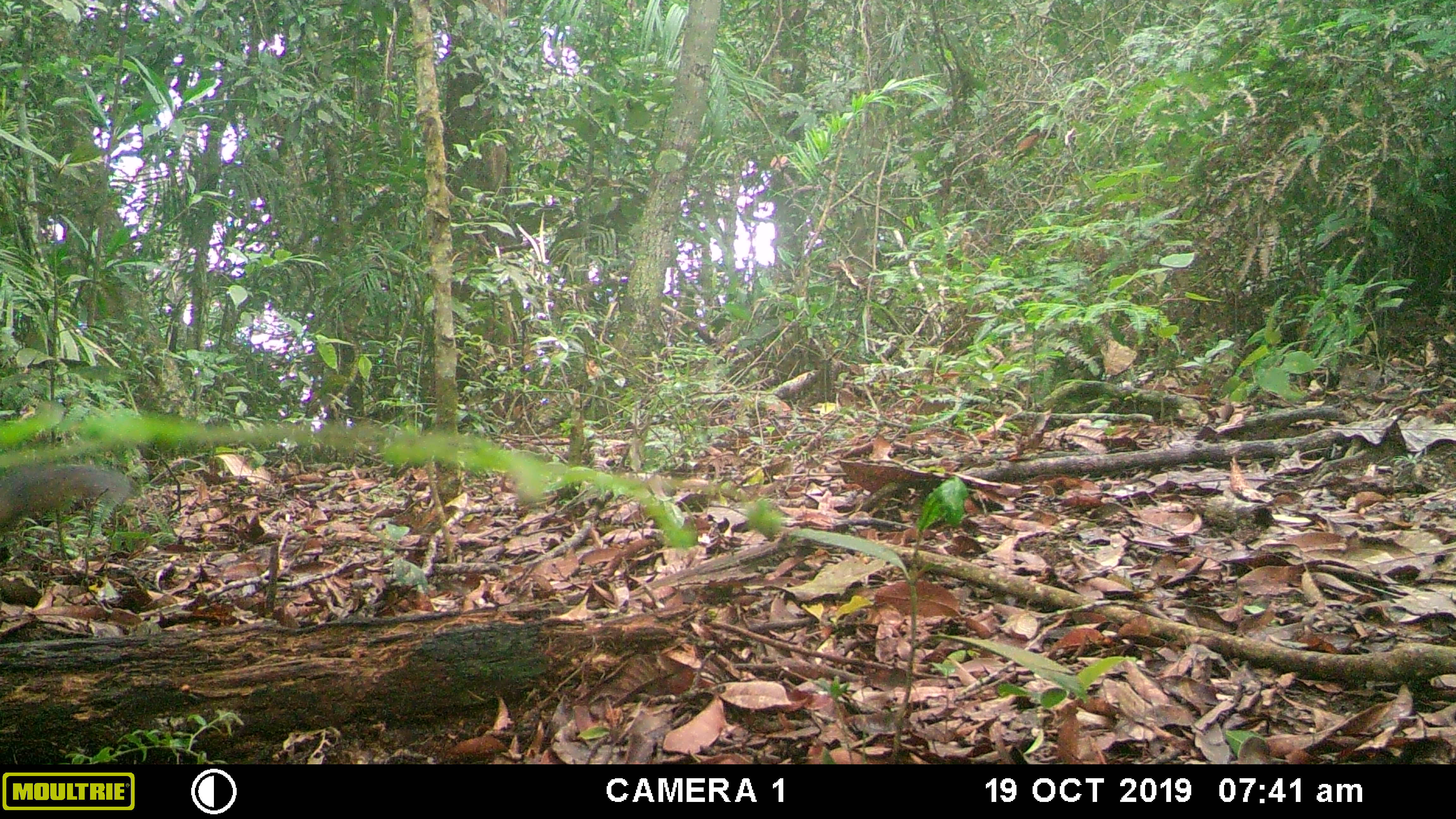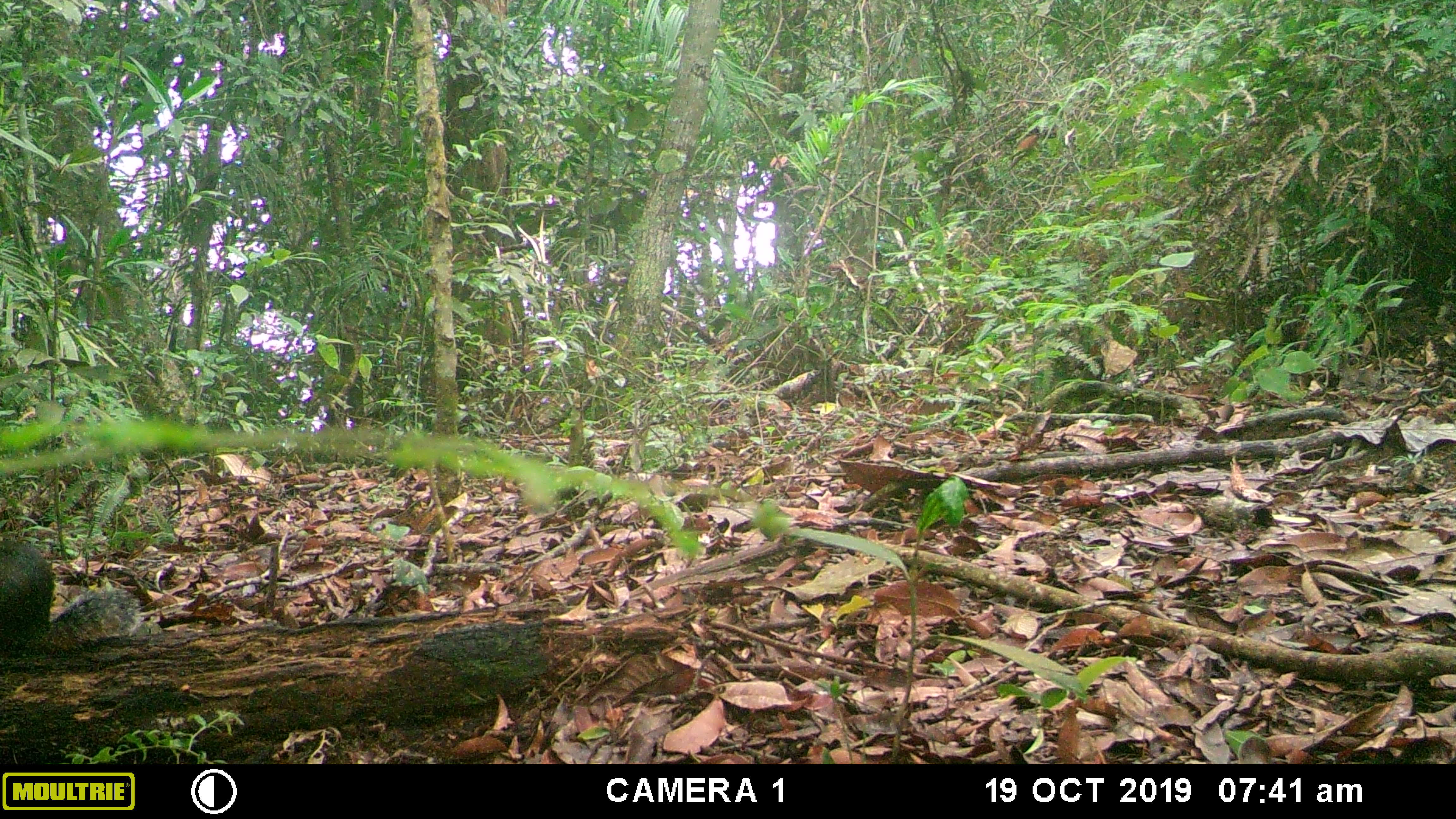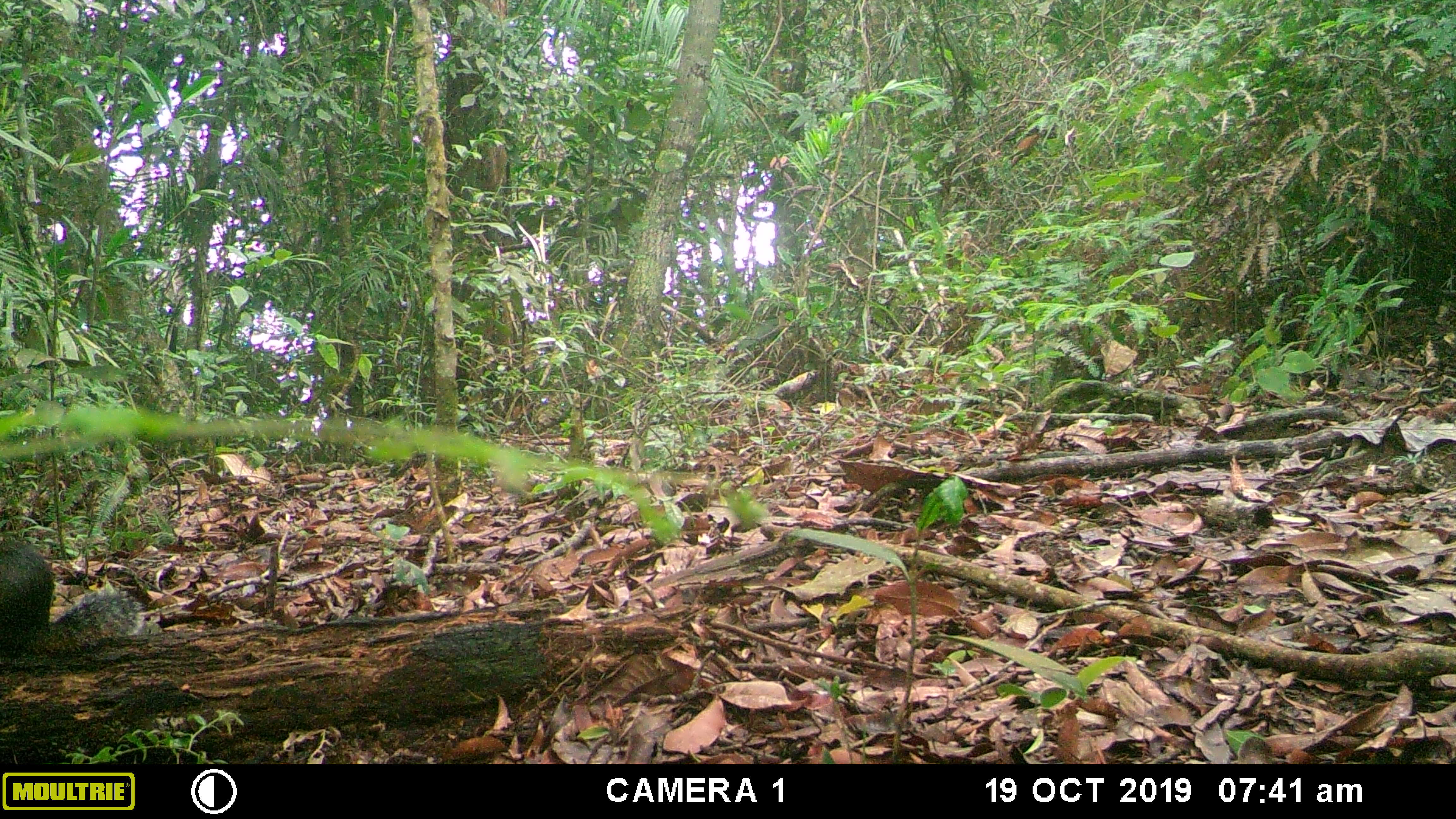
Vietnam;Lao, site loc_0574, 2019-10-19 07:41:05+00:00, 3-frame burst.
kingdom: Animalia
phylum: Chordata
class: Mammalia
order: Rodentia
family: Sciuridae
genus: Dremomys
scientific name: Dremomys rufigenis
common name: red-cheeked squirrel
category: red cheeked squirrel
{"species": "red cheeked squirrel (red-cheeked squirrel) (Dremomys rufigenis)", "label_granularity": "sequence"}